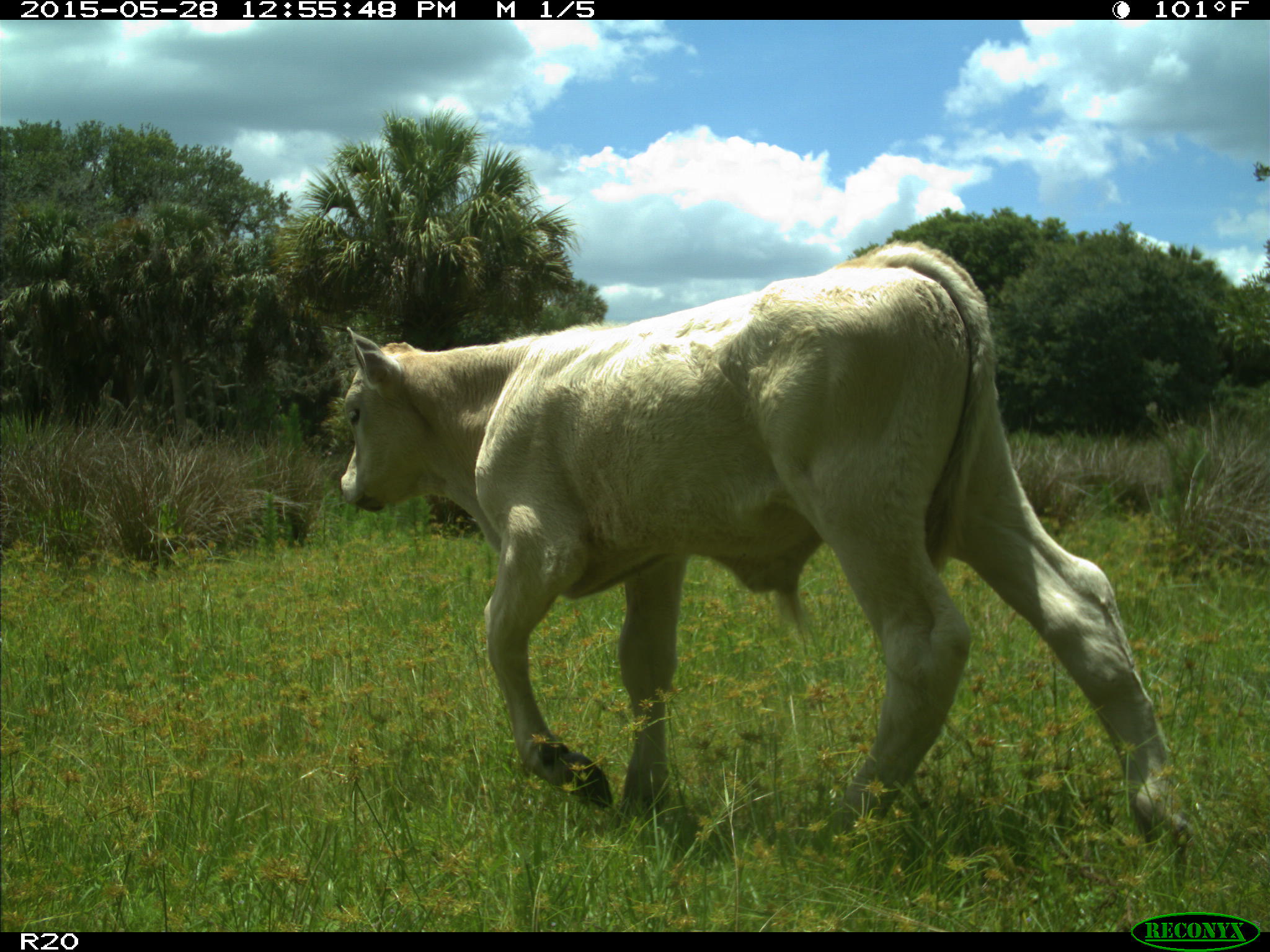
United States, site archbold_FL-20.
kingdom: Animalia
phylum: Chordata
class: Mammalia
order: Artiodactyla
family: Bovidae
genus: Bos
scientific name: Bos taurus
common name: domestic cow